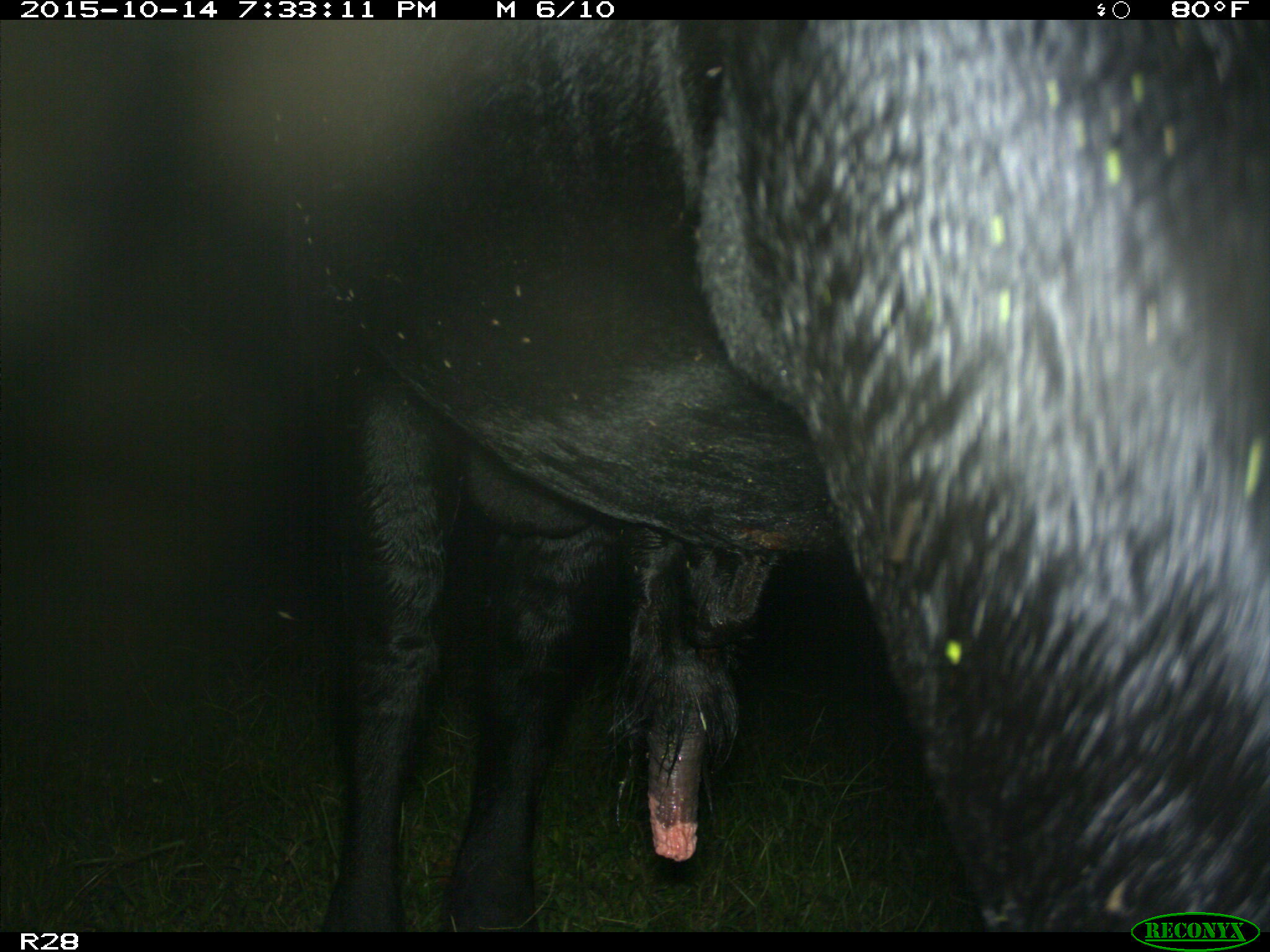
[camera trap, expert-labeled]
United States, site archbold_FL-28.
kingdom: Animalia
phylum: Chordata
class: Mammalia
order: Artiodactyla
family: Bovidae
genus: Bos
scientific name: Bos taurus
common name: domestic cow